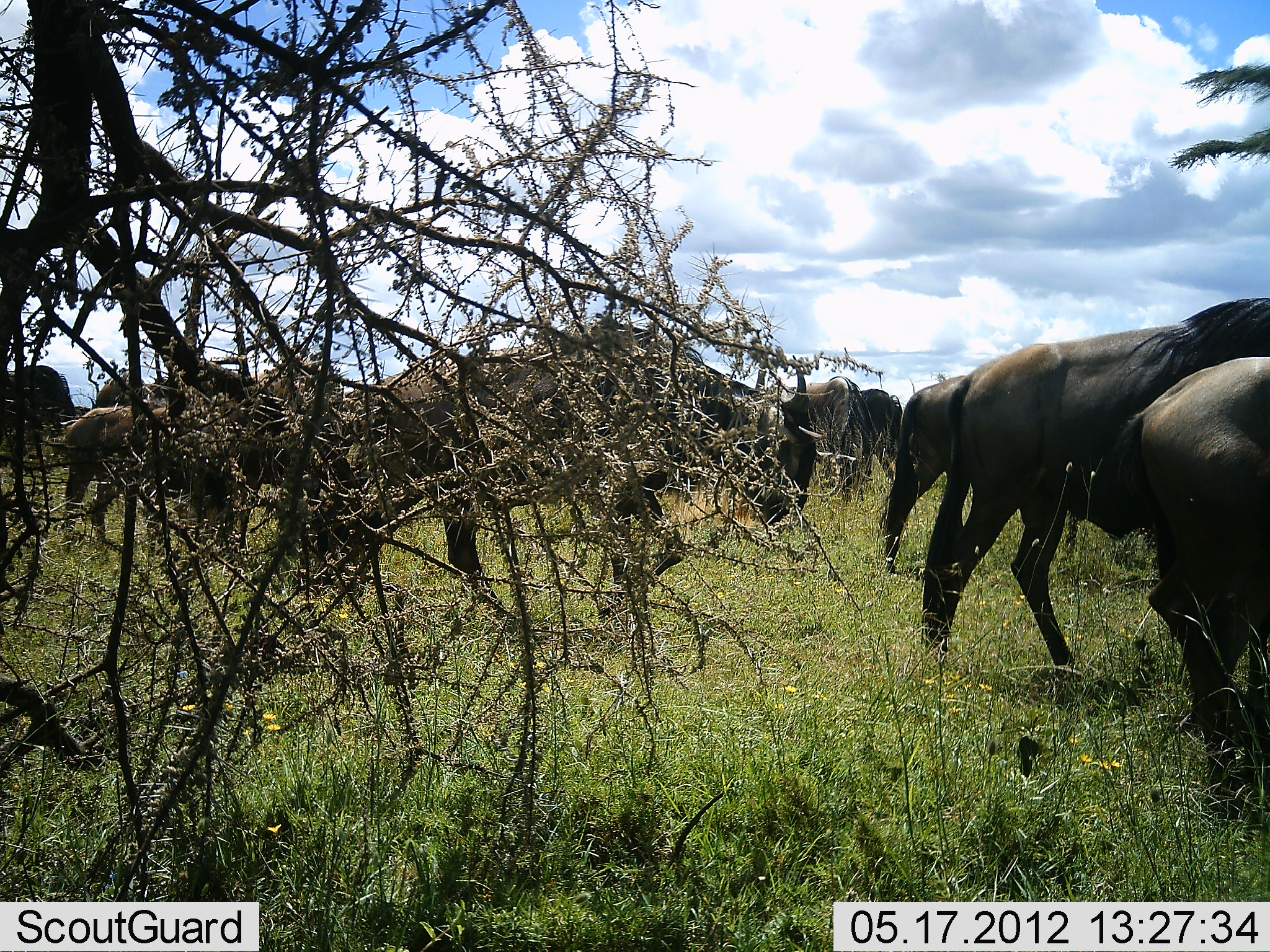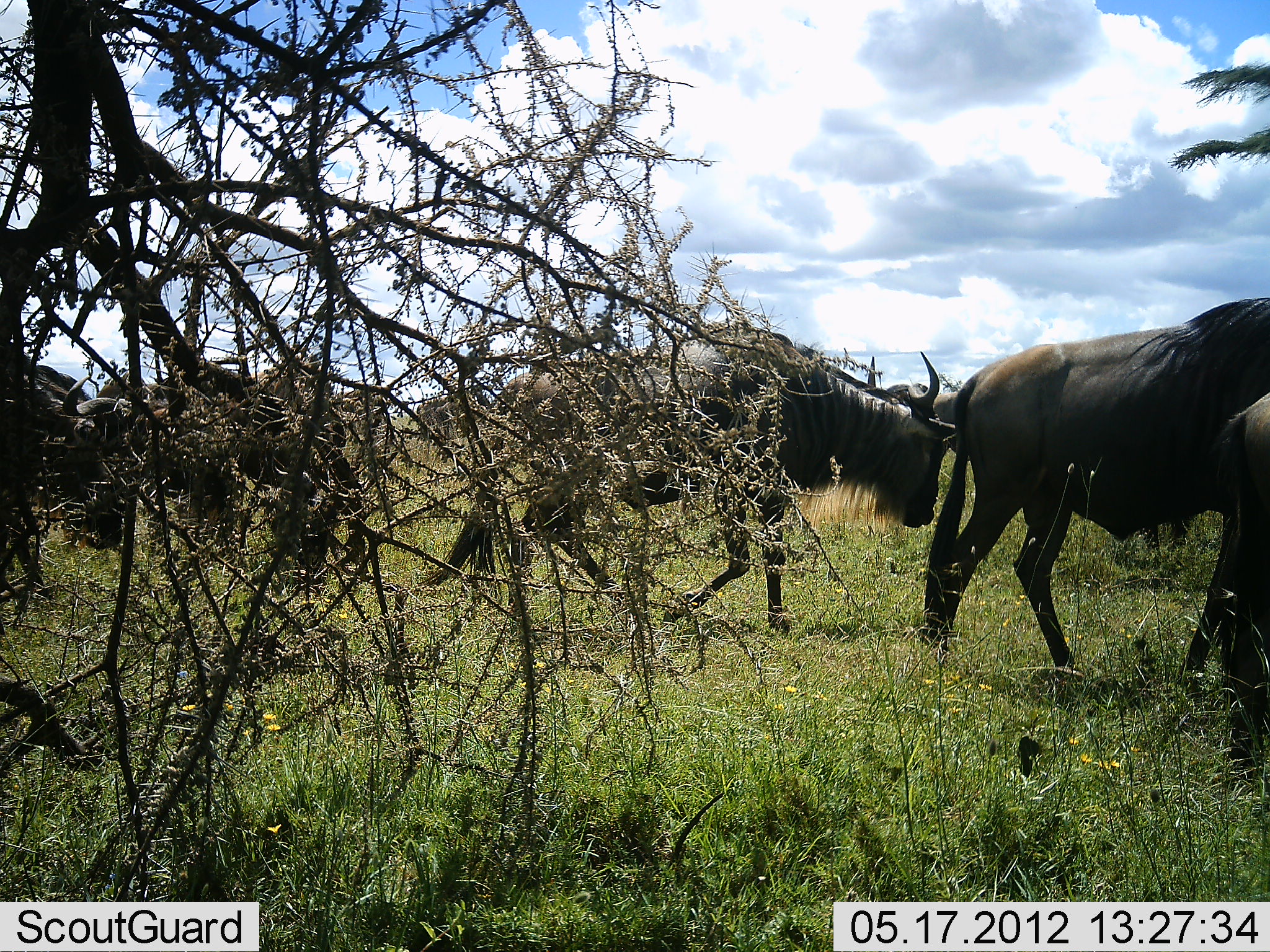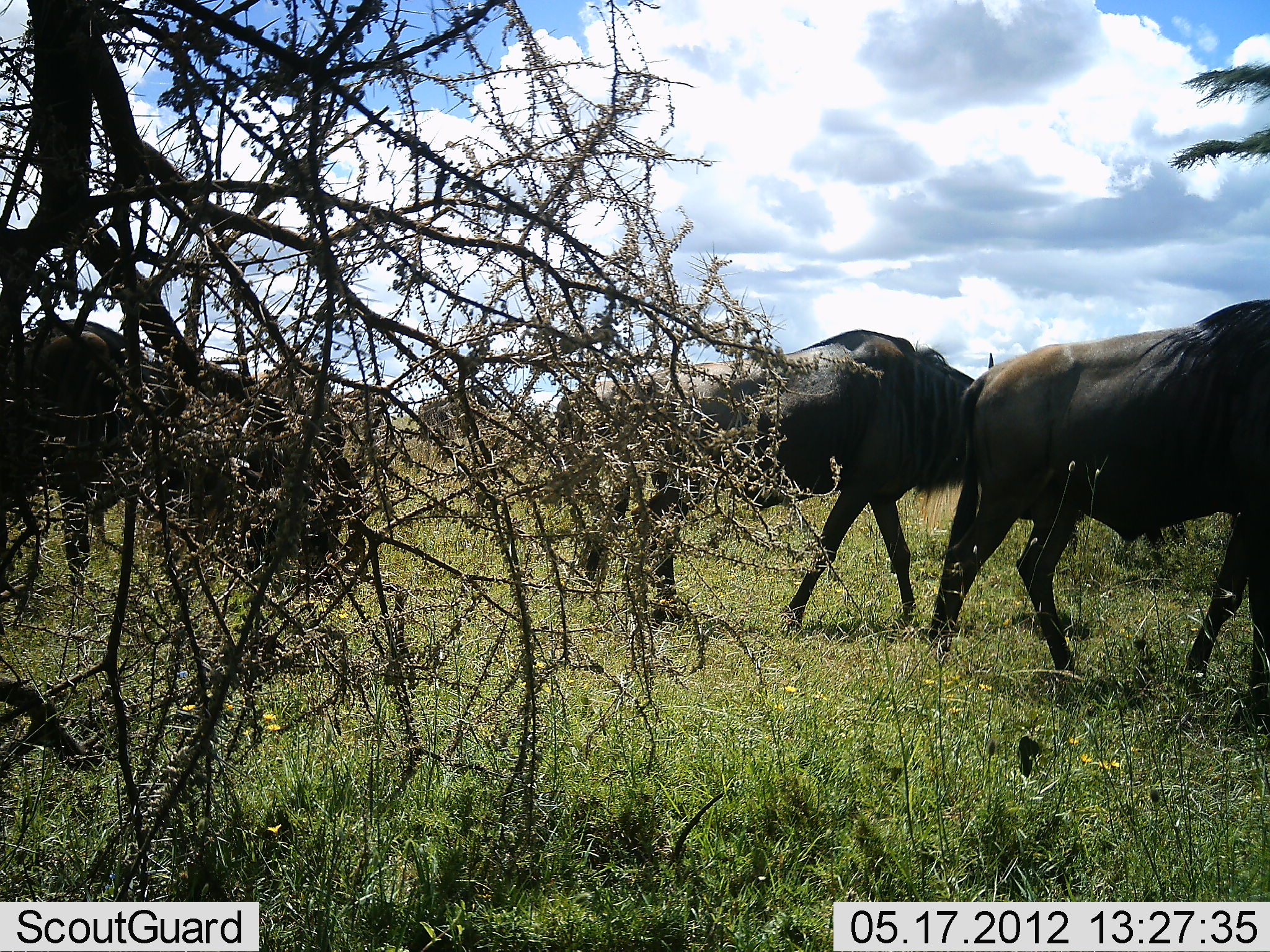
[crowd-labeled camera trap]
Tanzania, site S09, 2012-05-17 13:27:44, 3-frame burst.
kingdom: Animalia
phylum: Chordata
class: Mammalia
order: Artiodactyla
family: Bovidae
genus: Connochaetes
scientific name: Connochaetes taurinus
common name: blue wildebeest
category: wildebeest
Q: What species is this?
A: Wildebeest (blue wildebeest) (Connochaetes taurinus).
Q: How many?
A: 11-50.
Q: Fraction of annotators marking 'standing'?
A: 10%.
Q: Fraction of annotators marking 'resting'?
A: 0%.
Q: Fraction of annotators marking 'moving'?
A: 90%.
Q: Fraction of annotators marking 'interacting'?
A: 0%.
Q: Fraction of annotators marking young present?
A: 0%.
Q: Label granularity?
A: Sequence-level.